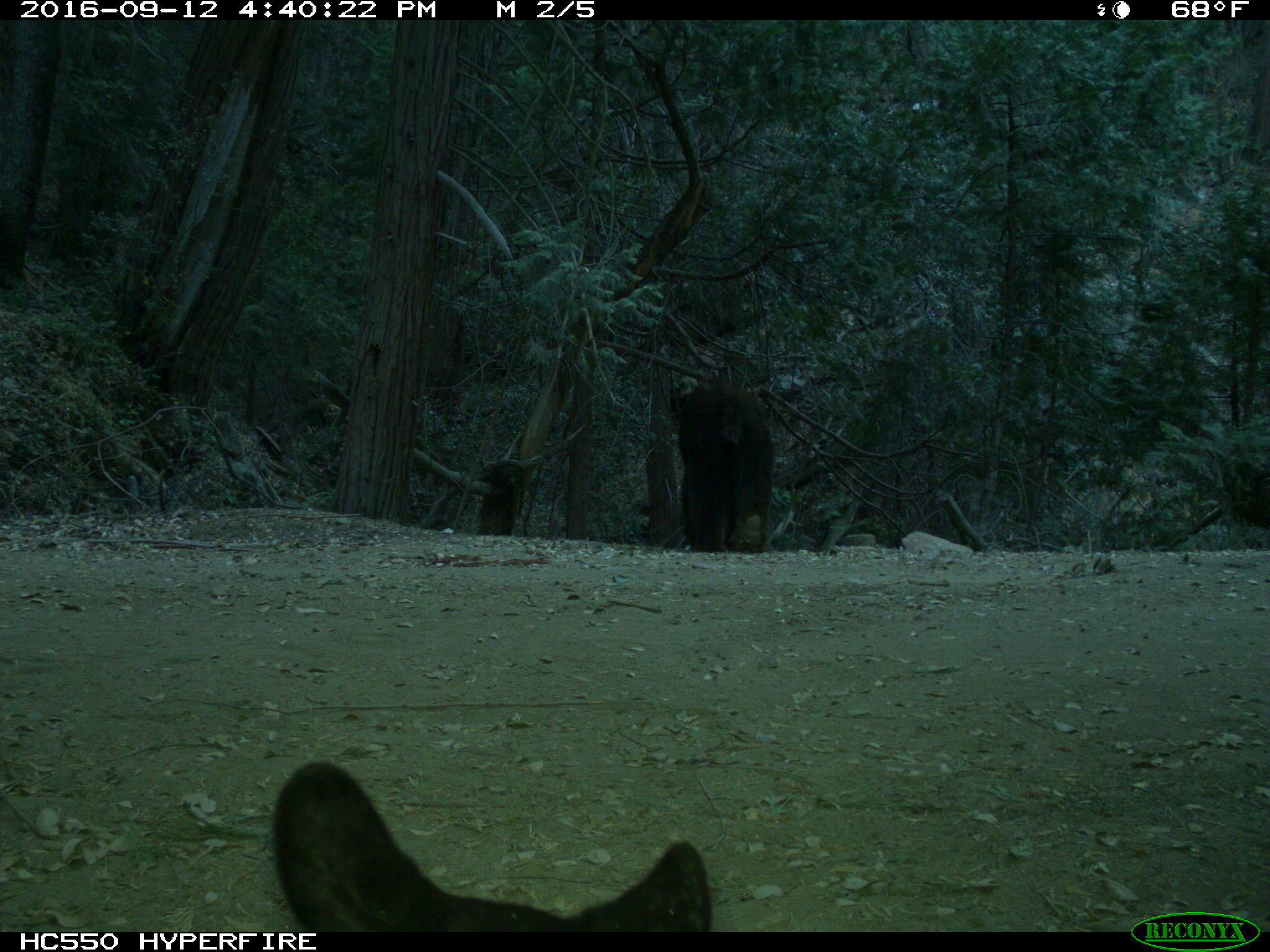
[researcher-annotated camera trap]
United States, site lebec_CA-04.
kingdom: Animalia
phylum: Chordata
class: Mammalia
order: Carnivora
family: Ursidae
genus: Ursus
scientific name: Ursus americanus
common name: american black bear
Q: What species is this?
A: Ursus americanus (american black bear).